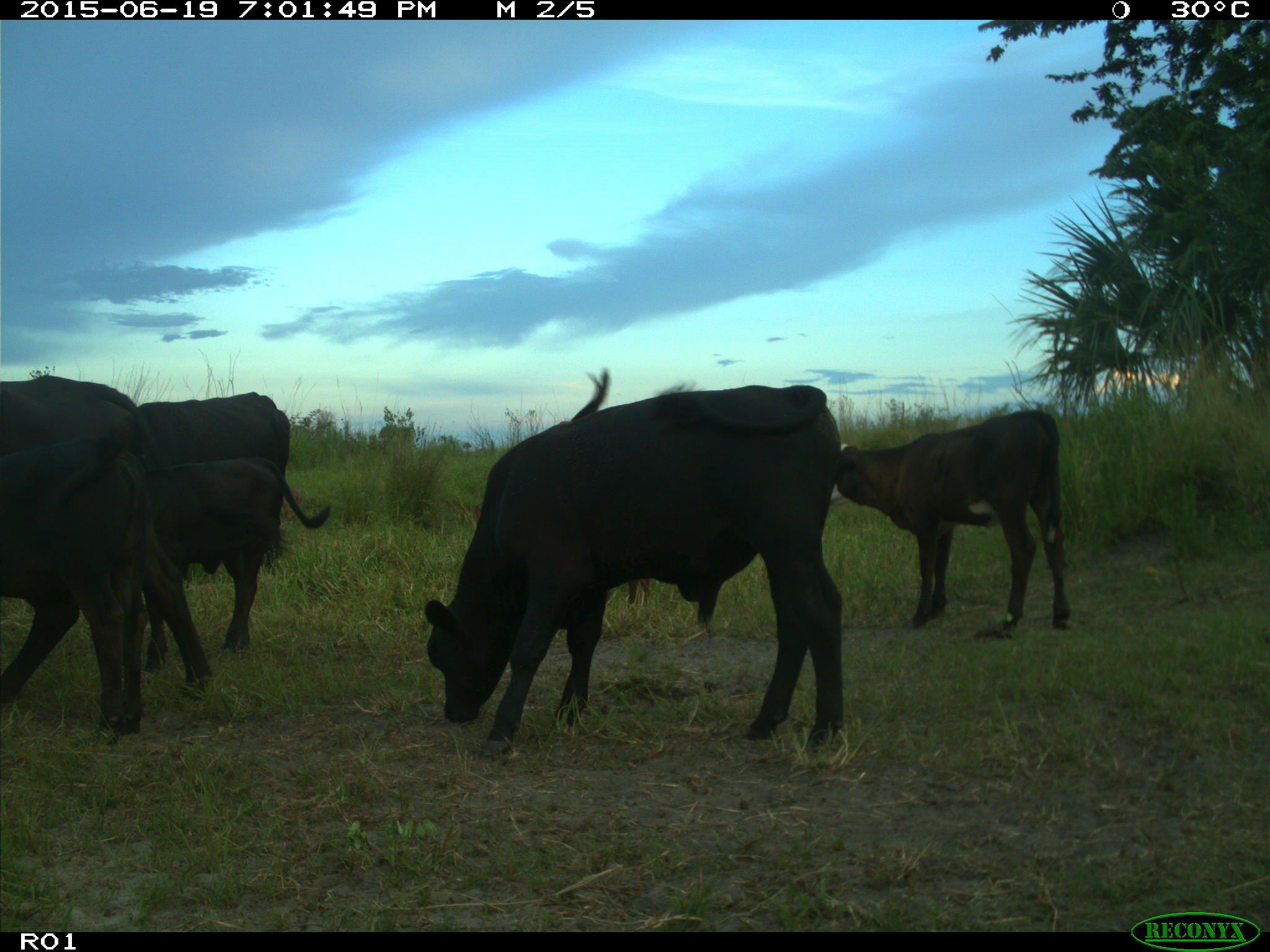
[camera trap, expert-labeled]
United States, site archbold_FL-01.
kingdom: Animalia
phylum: Chordata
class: Mammalia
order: Artiodactyla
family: Bovidae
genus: Bos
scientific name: Bos taurus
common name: domestic cow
Bos taurus (domestic cow).